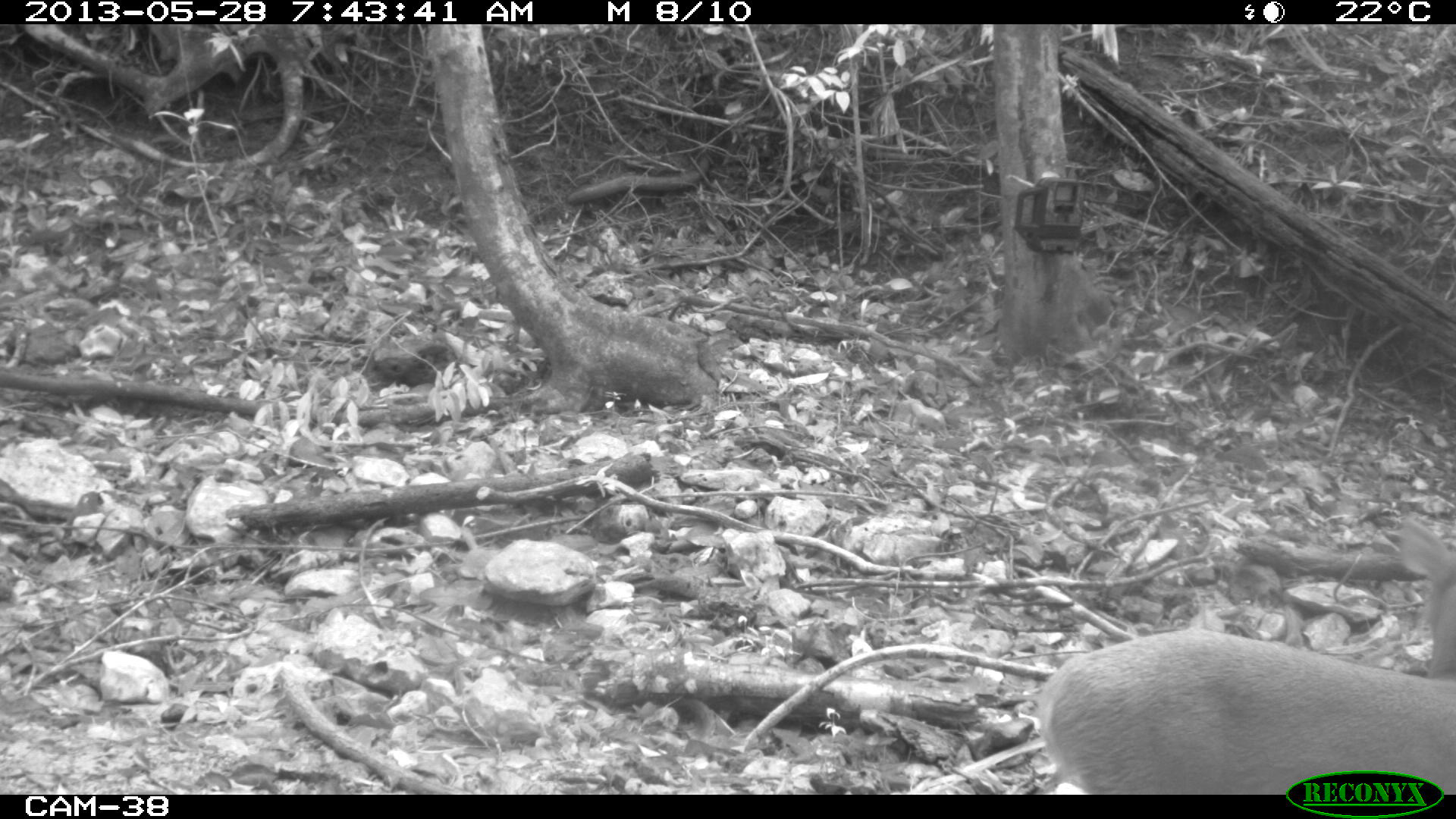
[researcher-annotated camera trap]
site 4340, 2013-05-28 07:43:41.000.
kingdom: Animalia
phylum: Chordata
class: Mammalia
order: Artiodactyla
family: Cervidae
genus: Mazama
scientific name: Mazama temama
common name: central american red brocket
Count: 1.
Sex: female.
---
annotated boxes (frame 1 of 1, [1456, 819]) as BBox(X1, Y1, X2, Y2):
mazama temama: BBox(1029, 515, 1456, 792)